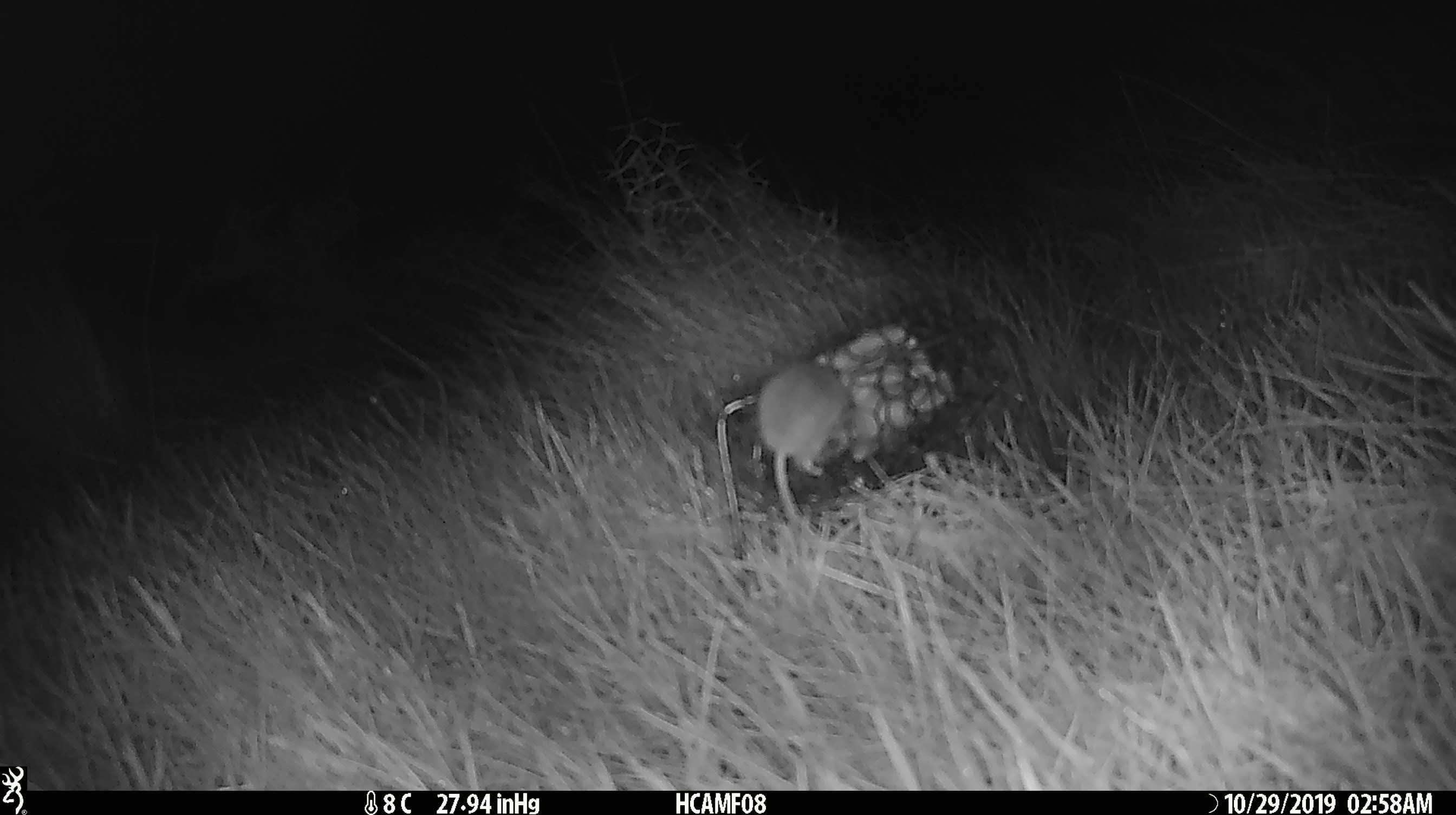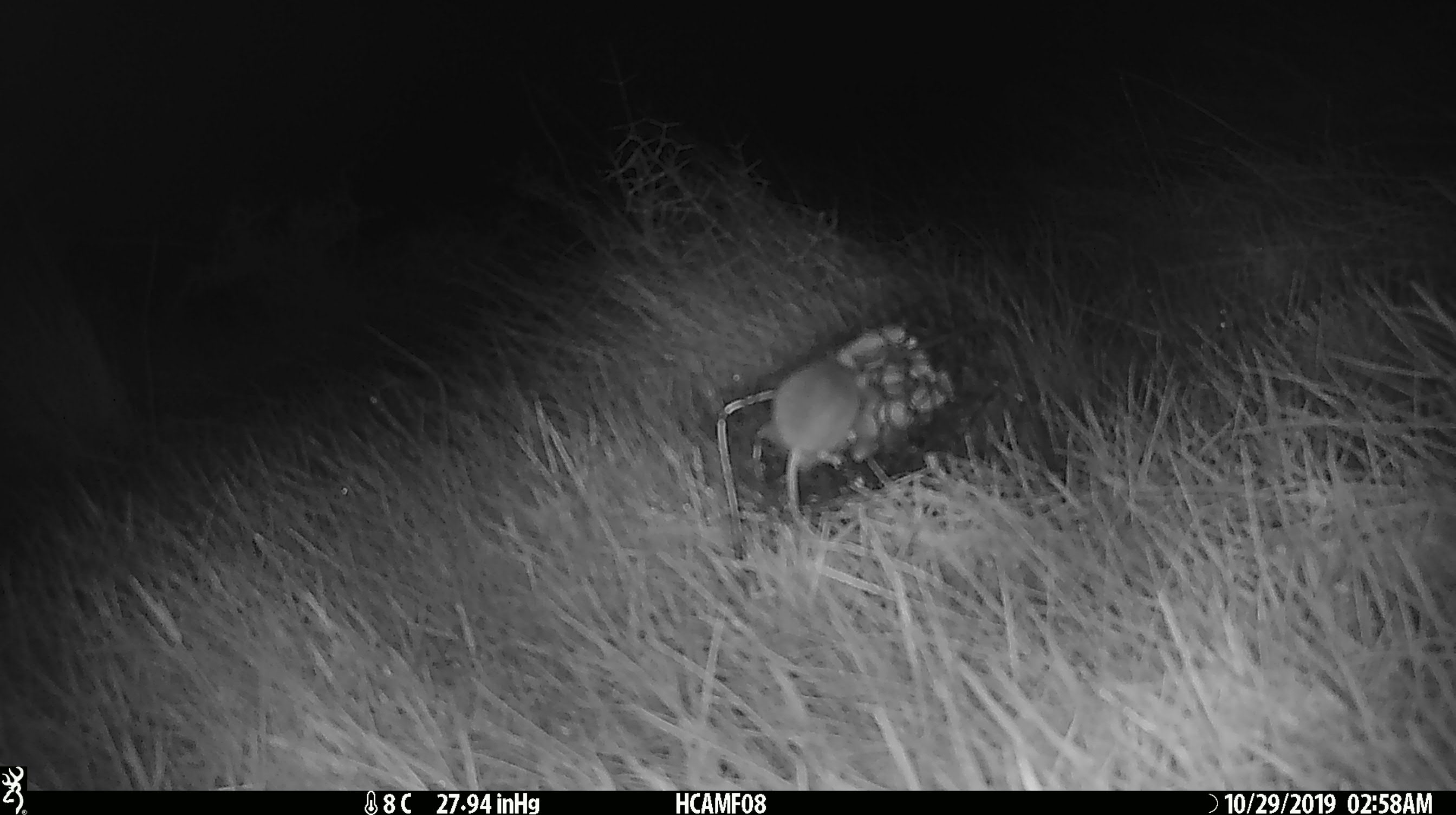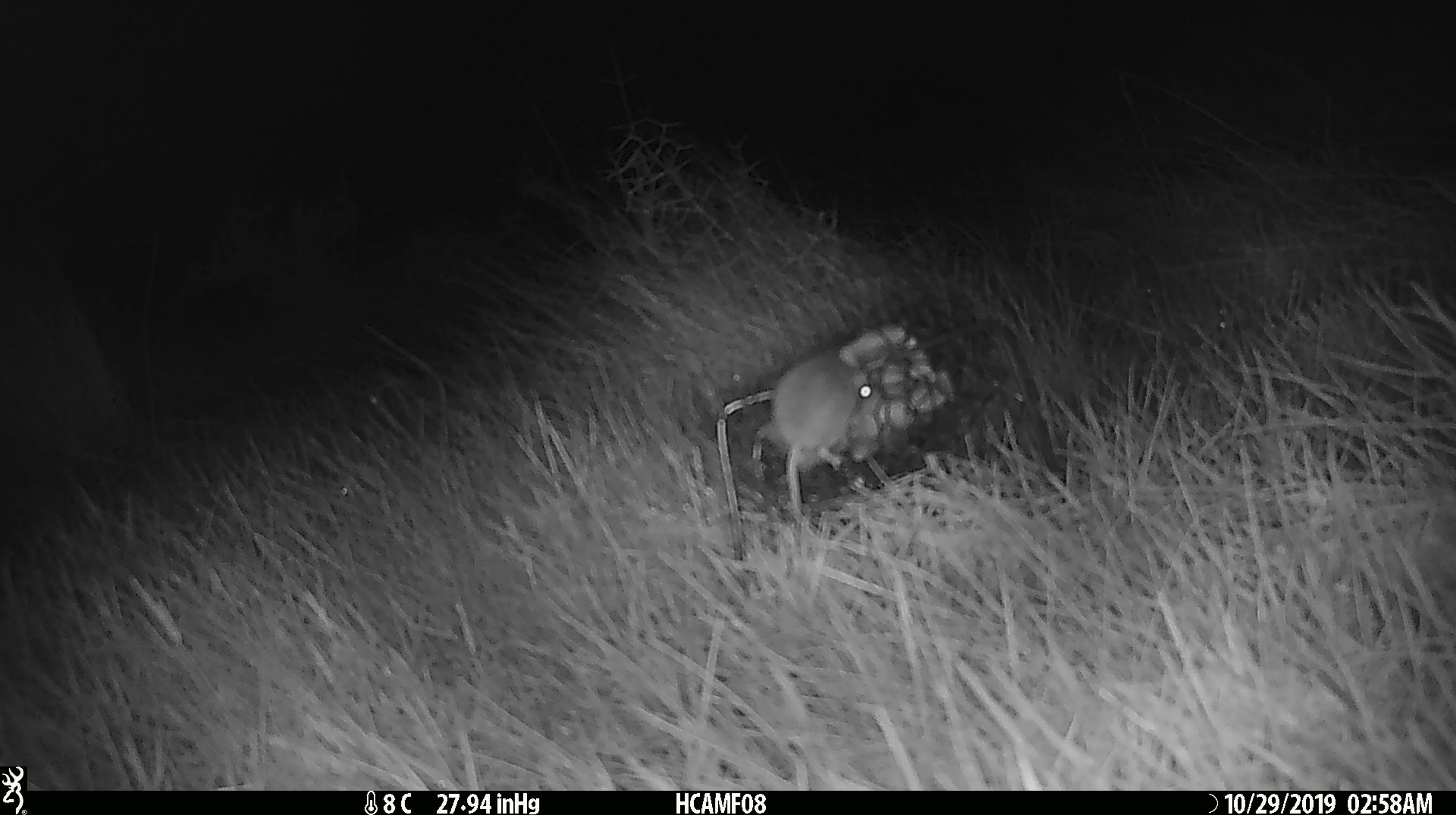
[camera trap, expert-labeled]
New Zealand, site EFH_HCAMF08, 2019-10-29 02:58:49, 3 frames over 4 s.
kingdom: Animalia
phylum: Chordata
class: Mammalia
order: Rodentia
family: Muridae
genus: Mus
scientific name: Mus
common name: mouse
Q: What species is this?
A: Mouse (Mus).